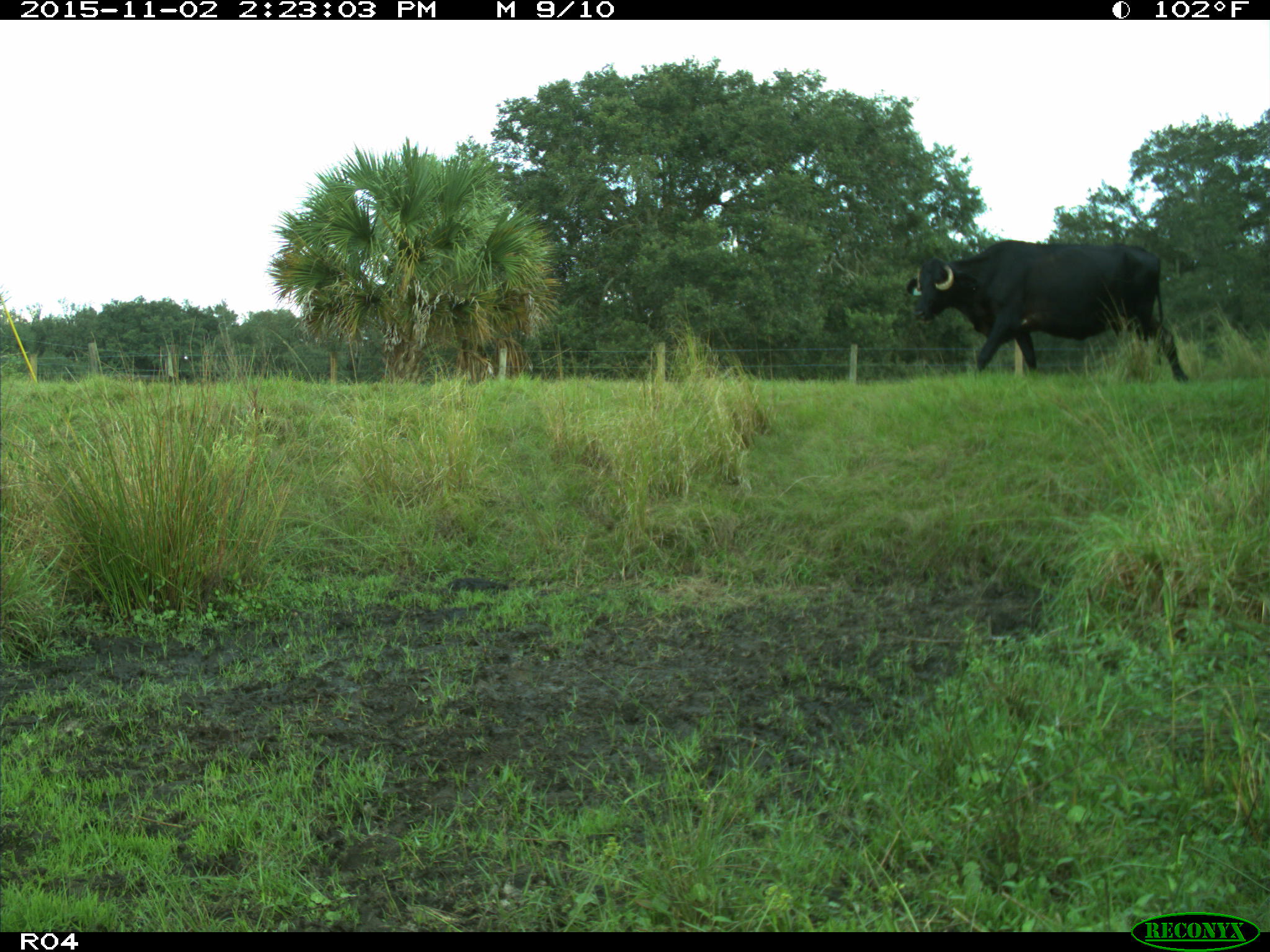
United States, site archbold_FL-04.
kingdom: Animalia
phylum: Chordata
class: Mammalia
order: Artiodactyla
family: Bovidae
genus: Bos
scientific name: Bos taurus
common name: domestic cow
Bos taurus (domestic cow).